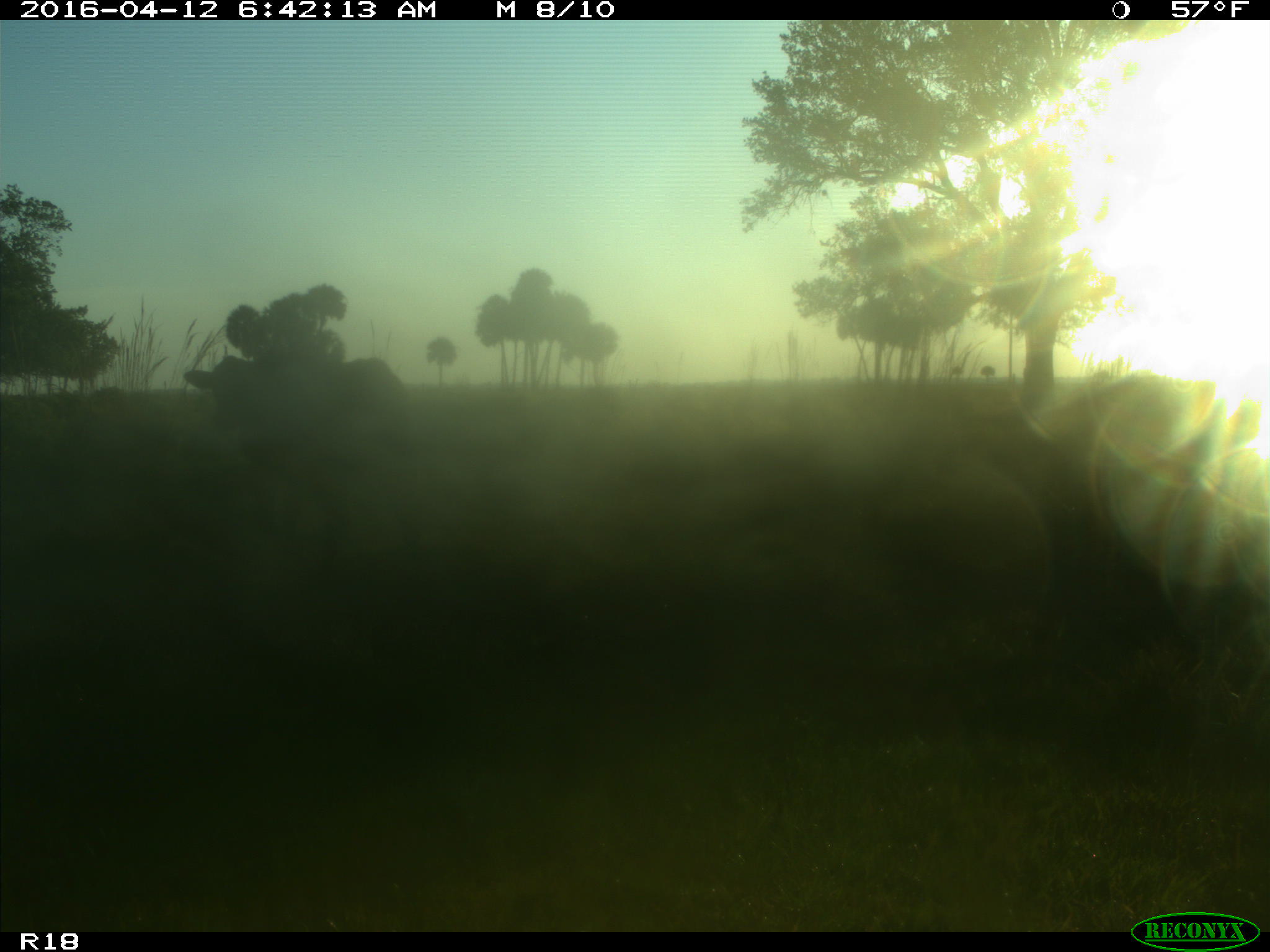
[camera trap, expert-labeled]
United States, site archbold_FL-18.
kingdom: Animalia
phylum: Chordata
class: Mammalia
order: Artiodactyla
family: Bovidae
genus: Bos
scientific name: Bos taurus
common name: domestic cow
Bos taurus (domestic cow).